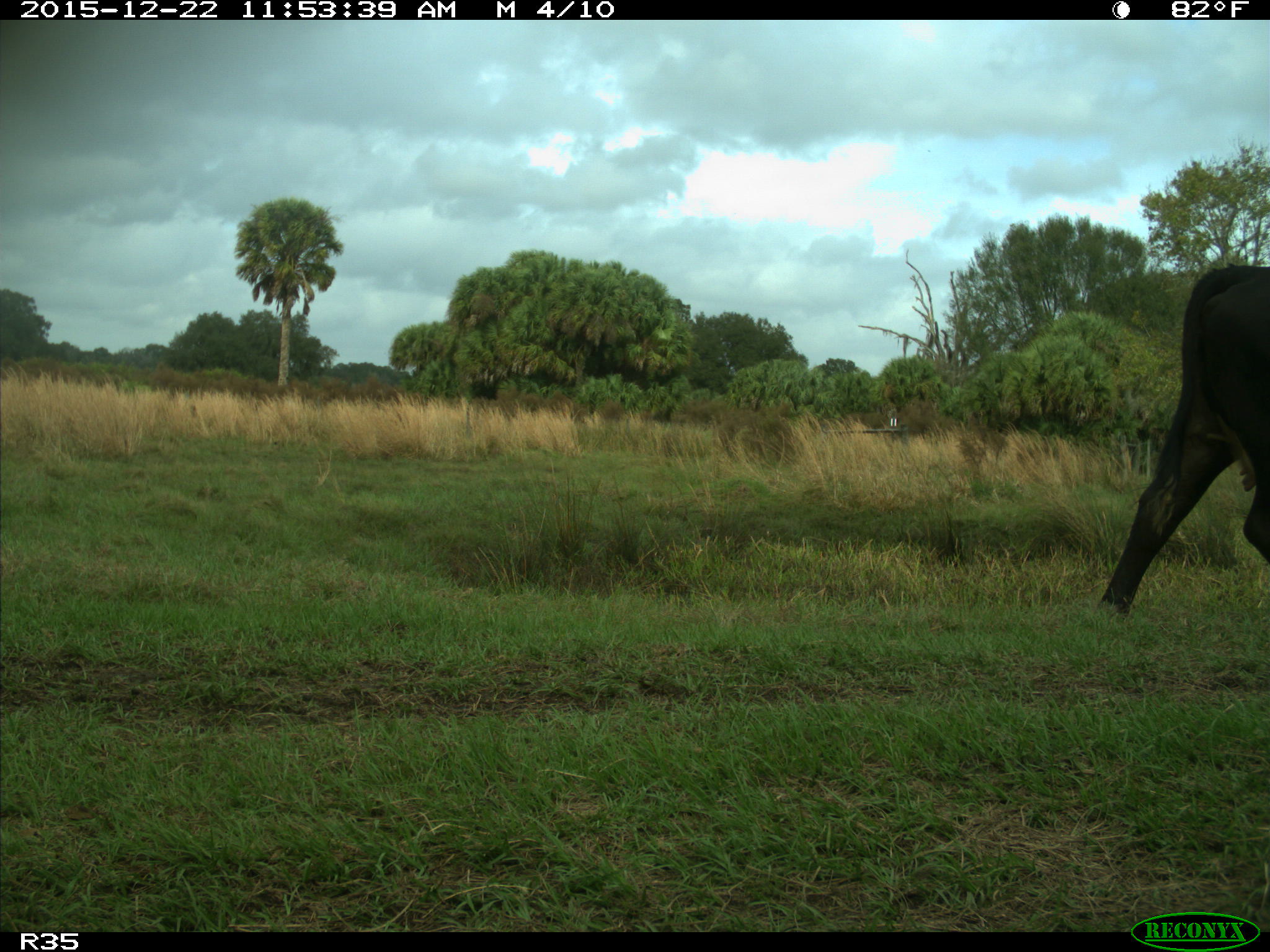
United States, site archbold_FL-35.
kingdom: Animalia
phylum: Chordata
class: Mammalia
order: Artiodactyla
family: Bovidae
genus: Bos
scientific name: Bos taurus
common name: domestic cow